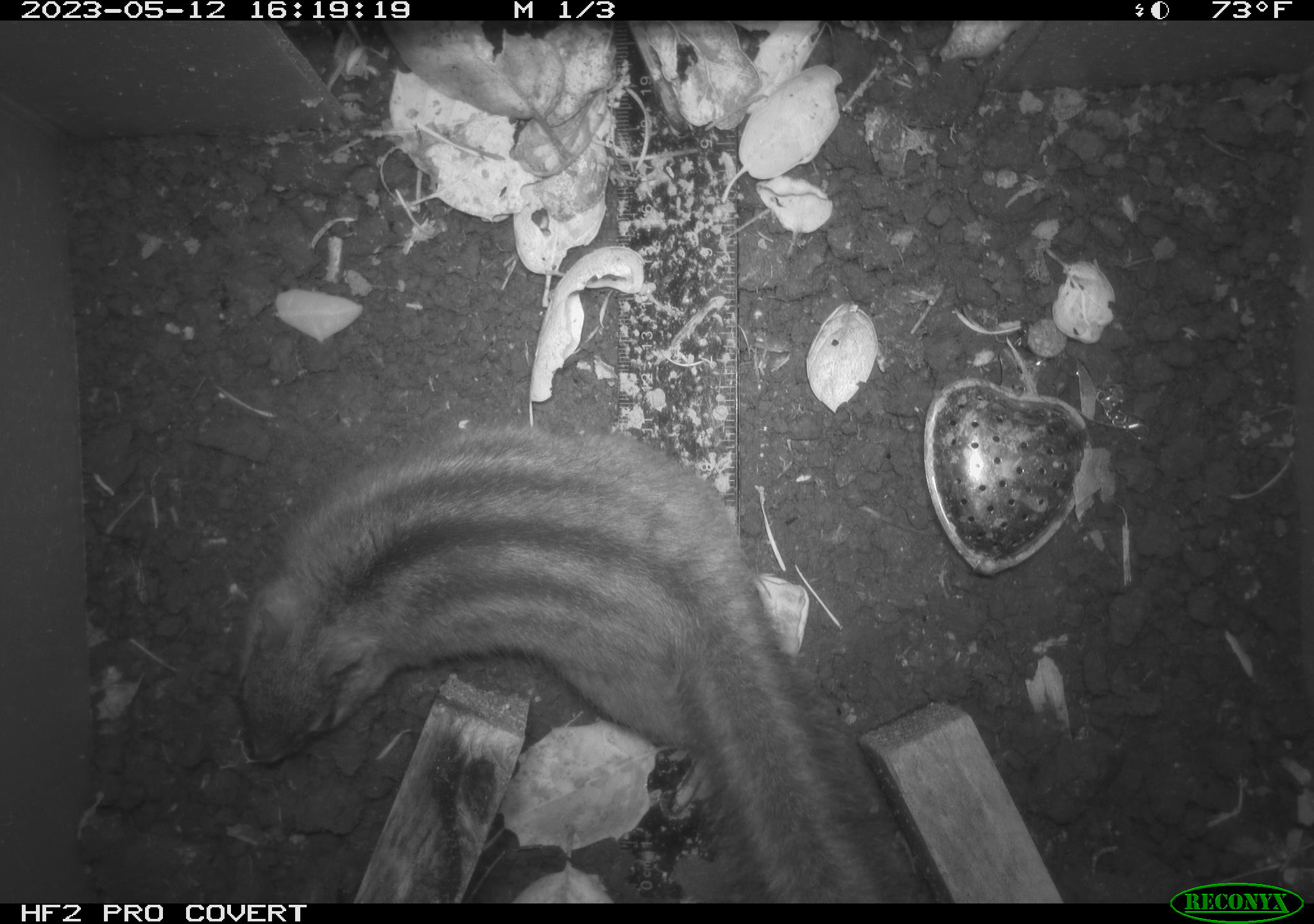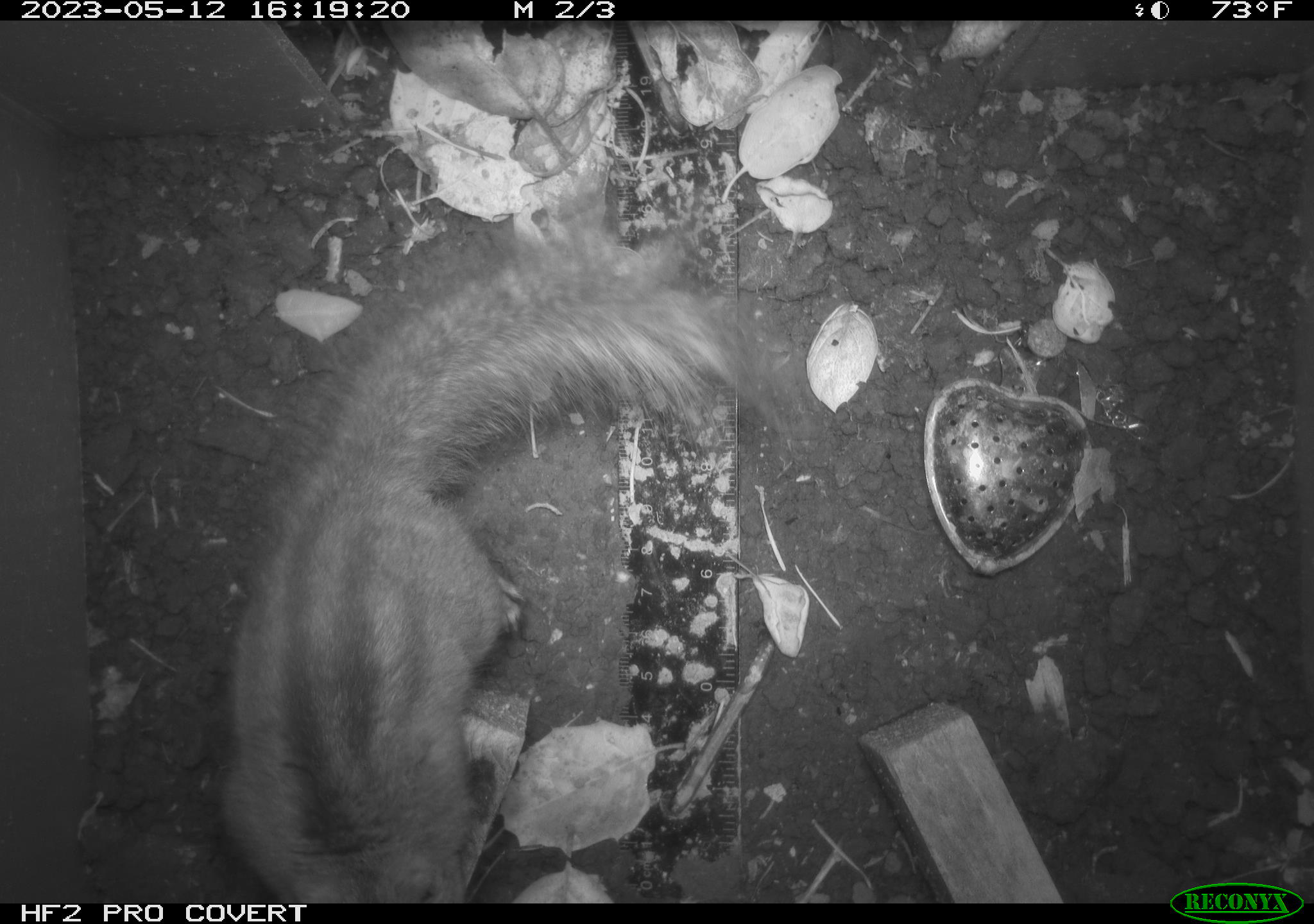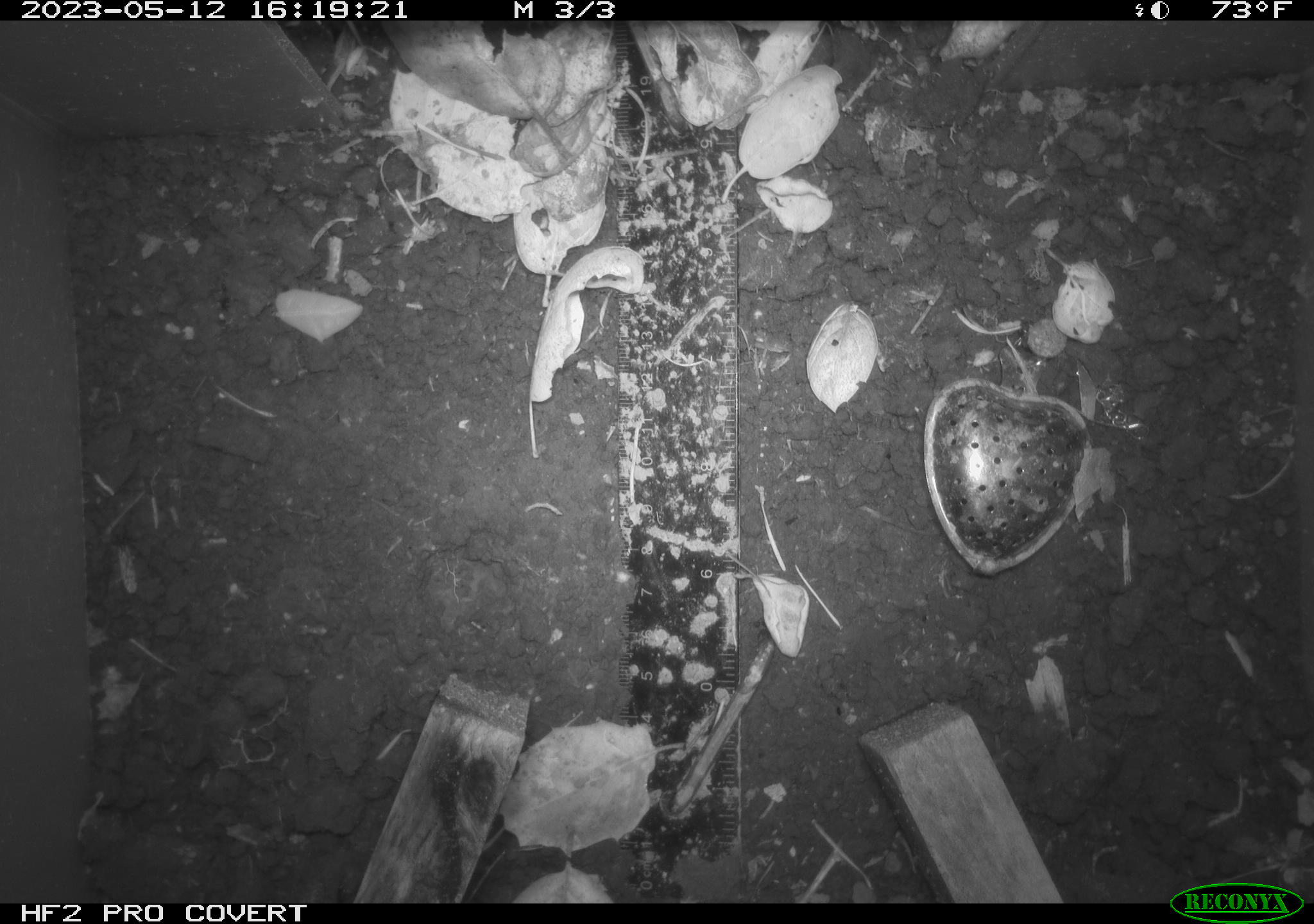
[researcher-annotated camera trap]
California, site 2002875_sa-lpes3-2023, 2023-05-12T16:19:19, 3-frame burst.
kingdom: Animalia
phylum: Chordata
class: Mammalia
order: Rodentia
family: Sciuridae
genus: Neotamias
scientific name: Neotamias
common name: western chipmunks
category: neotamias species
Neotamias species (western chipmunks) (Neotamias).